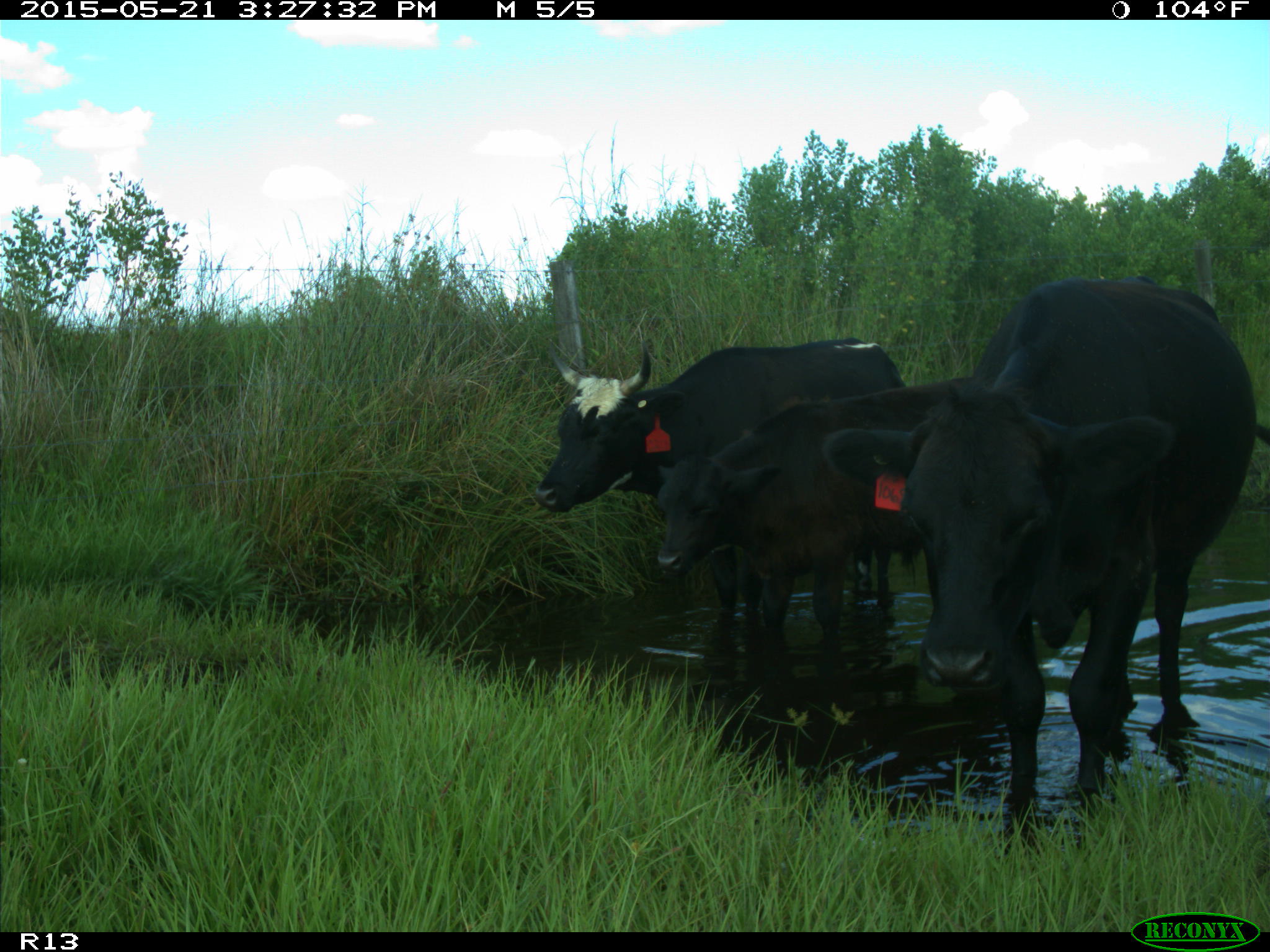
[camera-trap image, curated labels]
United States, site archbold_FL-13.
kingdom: Animalia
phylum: Chordata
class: Mammalia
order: Artiodactyla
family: Bovidae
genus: Bos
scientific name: Bos taurus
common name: domestic cow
Bos taurus (domestic cow).